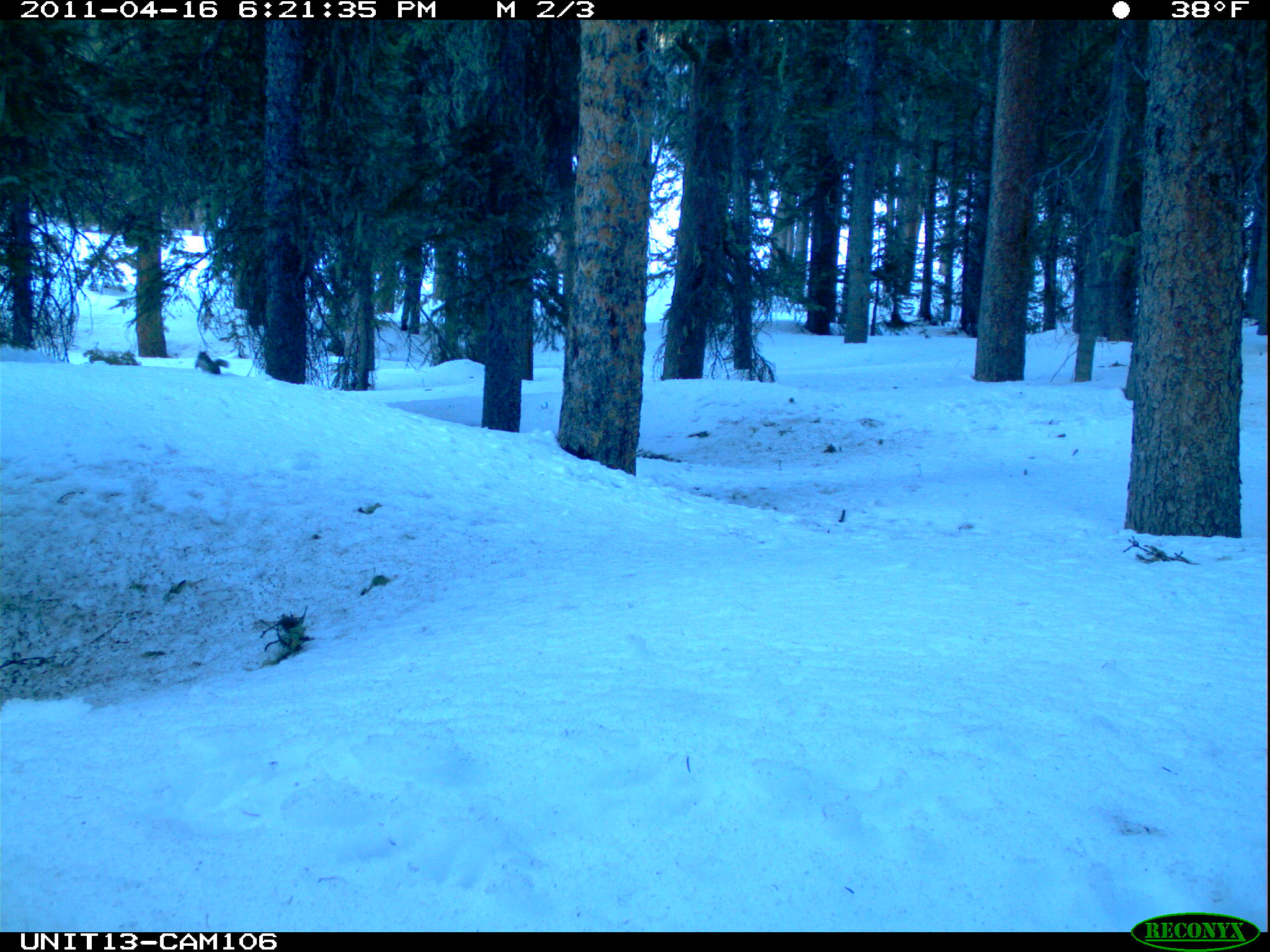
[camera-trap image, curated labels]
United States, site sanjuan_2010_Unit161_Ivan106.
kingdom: Animalia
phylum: Chordata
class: Mammalia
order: Rodentia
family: Sciuridae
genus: Tamiasciurus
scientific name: Tamiasciurus hudsonicus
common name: american red squirrel